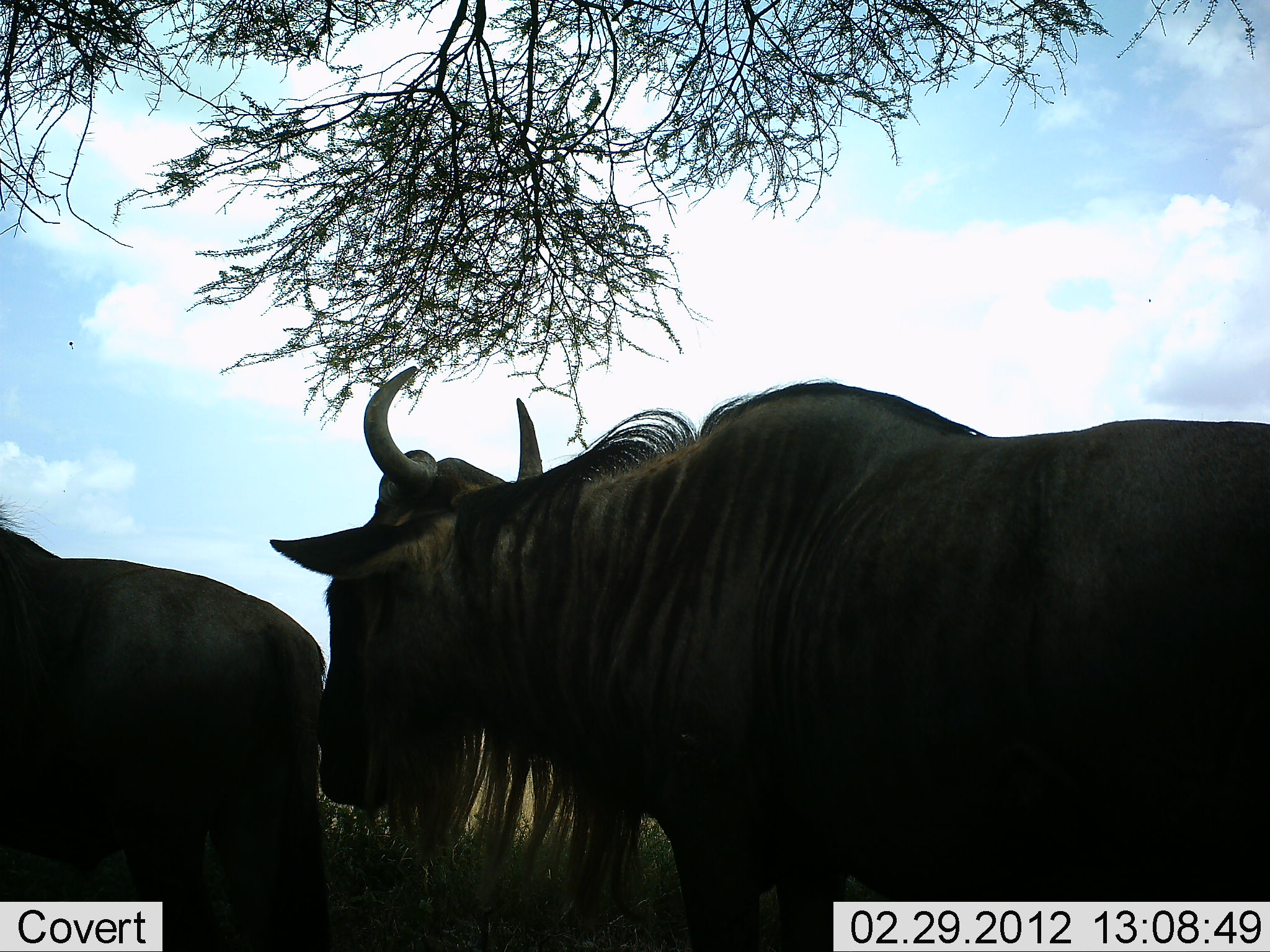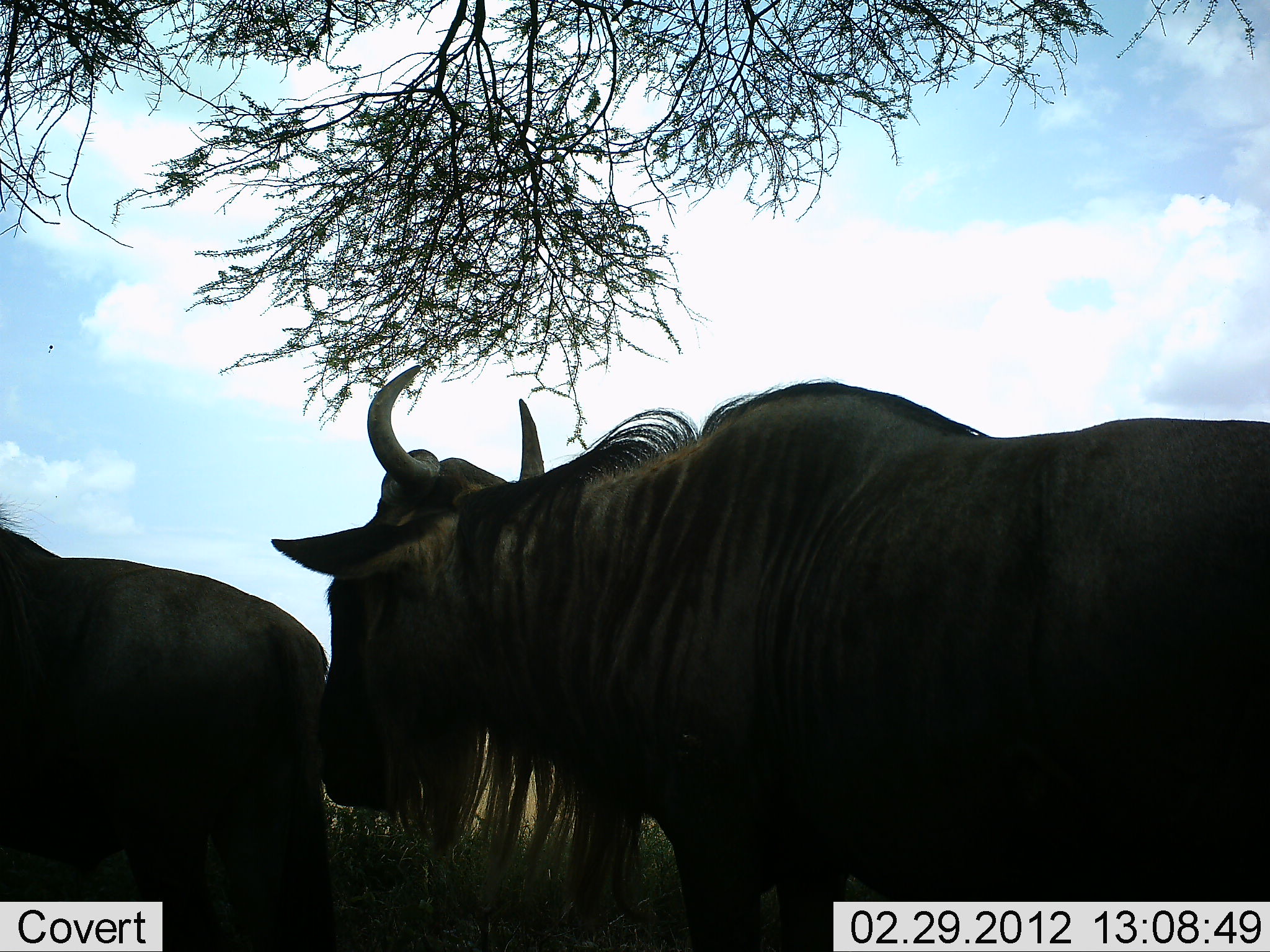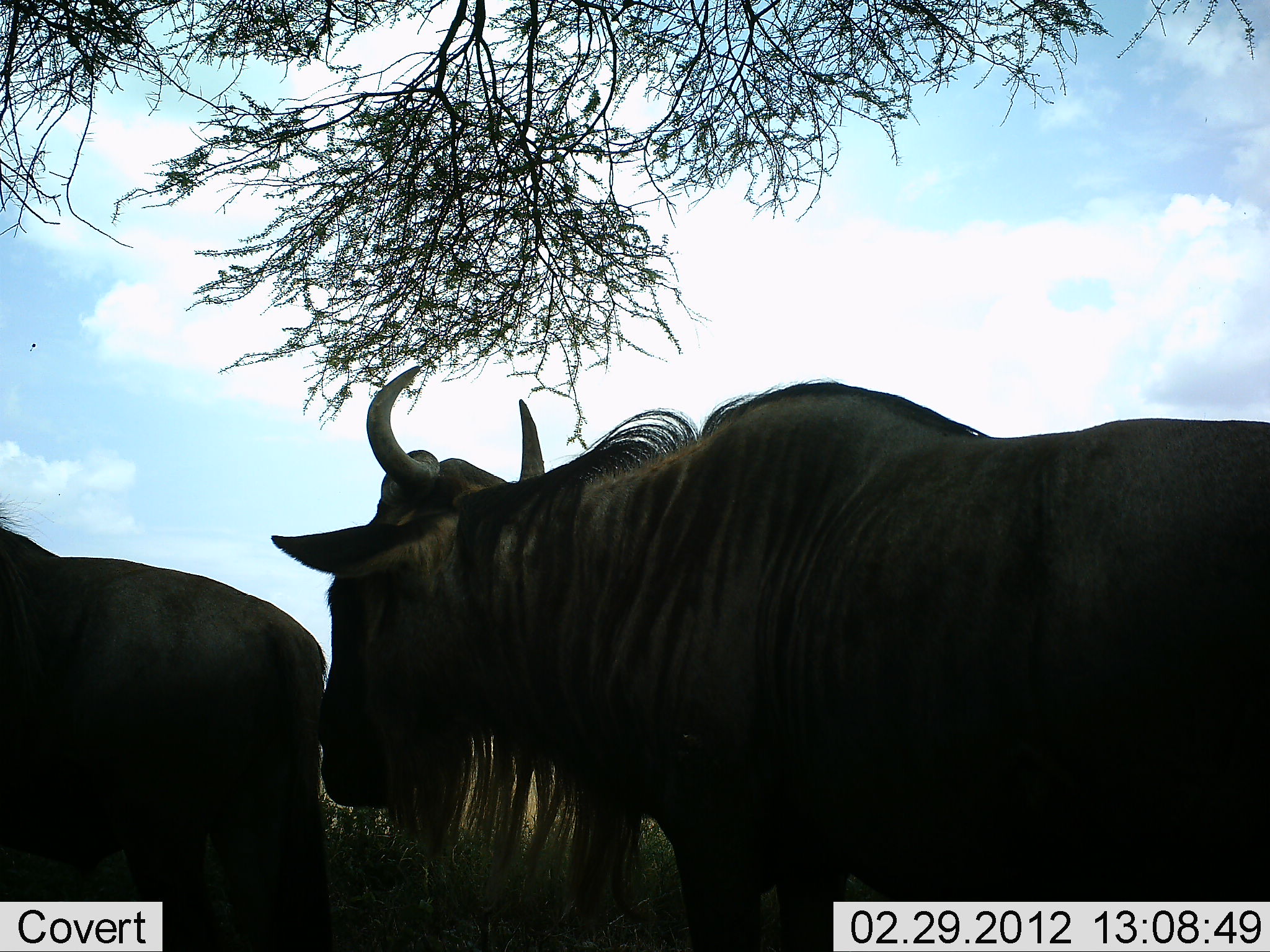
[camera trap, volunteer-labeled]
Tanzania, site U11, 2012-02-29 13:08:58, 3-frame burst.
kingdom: Animalia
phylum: Chordata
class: Mammalia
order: Artiodactyla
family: Bovidae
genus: Connochaetes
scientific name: Connochaetes taurinus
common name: blue wildebeest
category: wildebeest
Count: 2.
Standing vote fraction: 90%.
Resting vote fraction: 3%.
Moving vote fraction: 0%.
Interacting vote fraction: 6%.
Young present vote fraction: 0%.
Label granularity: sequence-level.